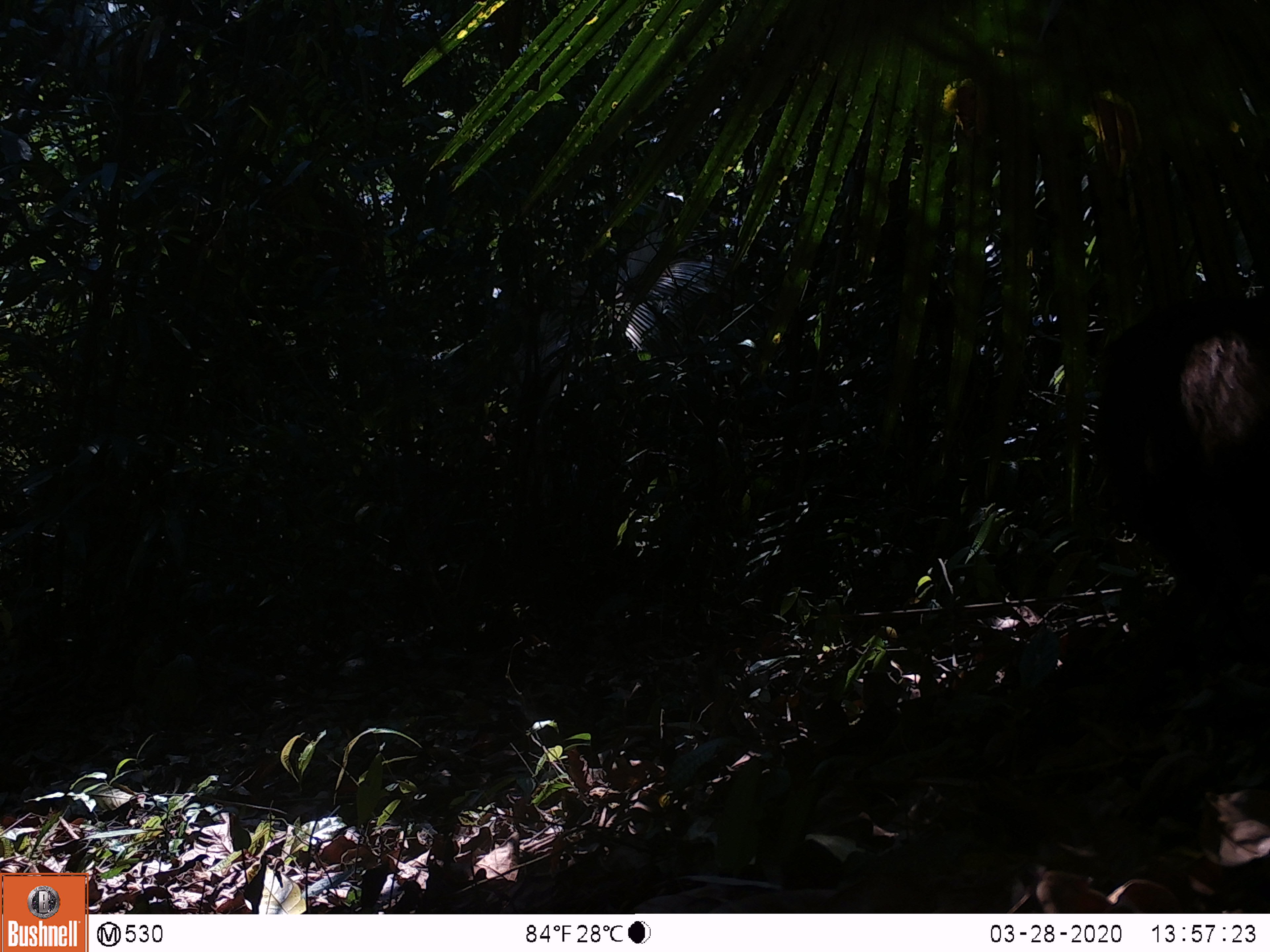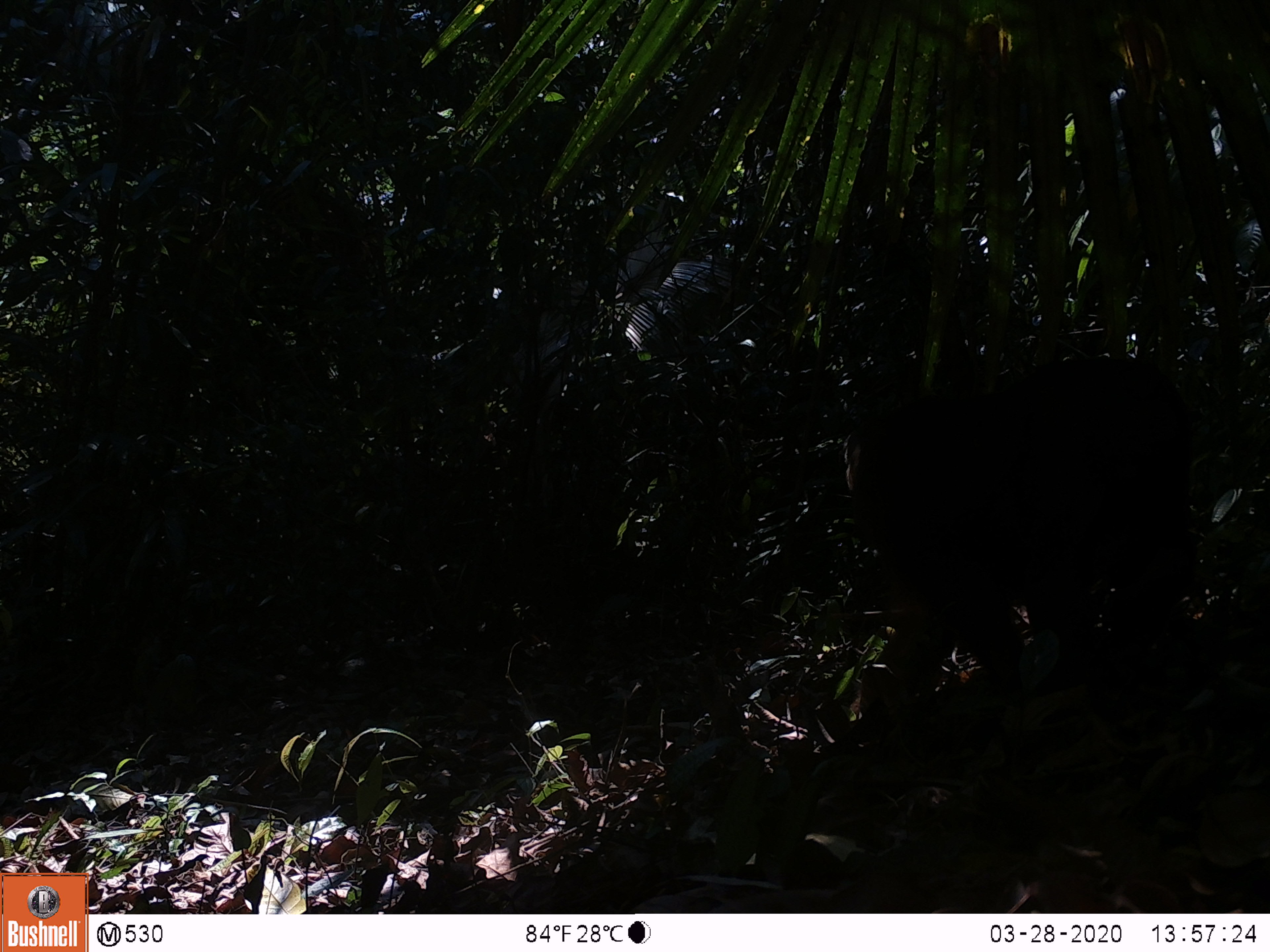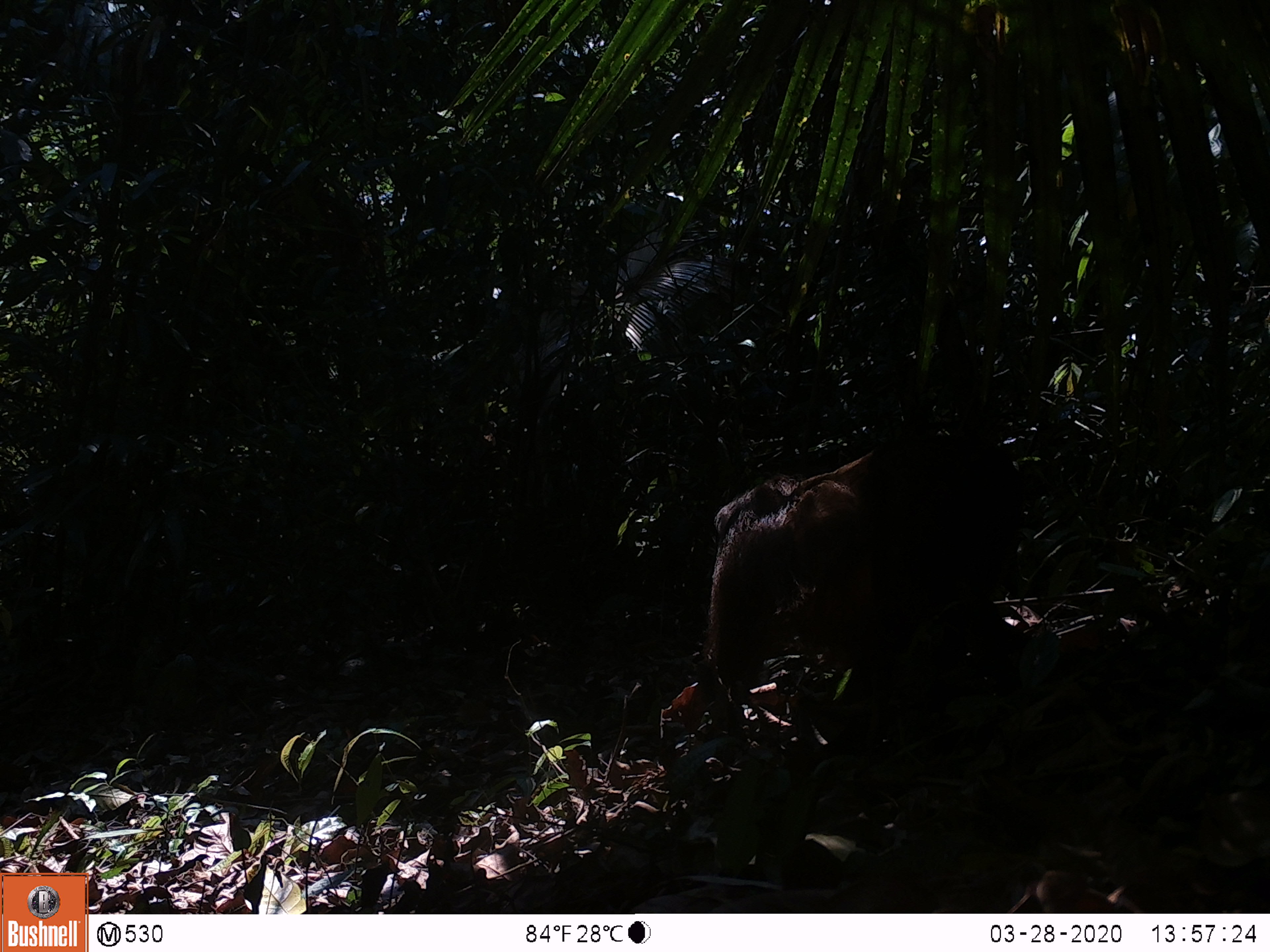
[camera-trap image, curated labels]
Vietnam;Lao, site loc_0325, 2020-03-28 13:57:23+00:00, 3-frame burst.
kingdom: Animalia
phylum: Chordata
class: Mammalia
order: Primates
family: Cercopithecidae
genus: Macaca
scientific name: Macaca arctoides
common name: stump-tailed macaque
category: stump tailed macaque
Stump tailed macaque (stump-tailed macaque) (Macaca arctoides). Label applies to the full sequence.